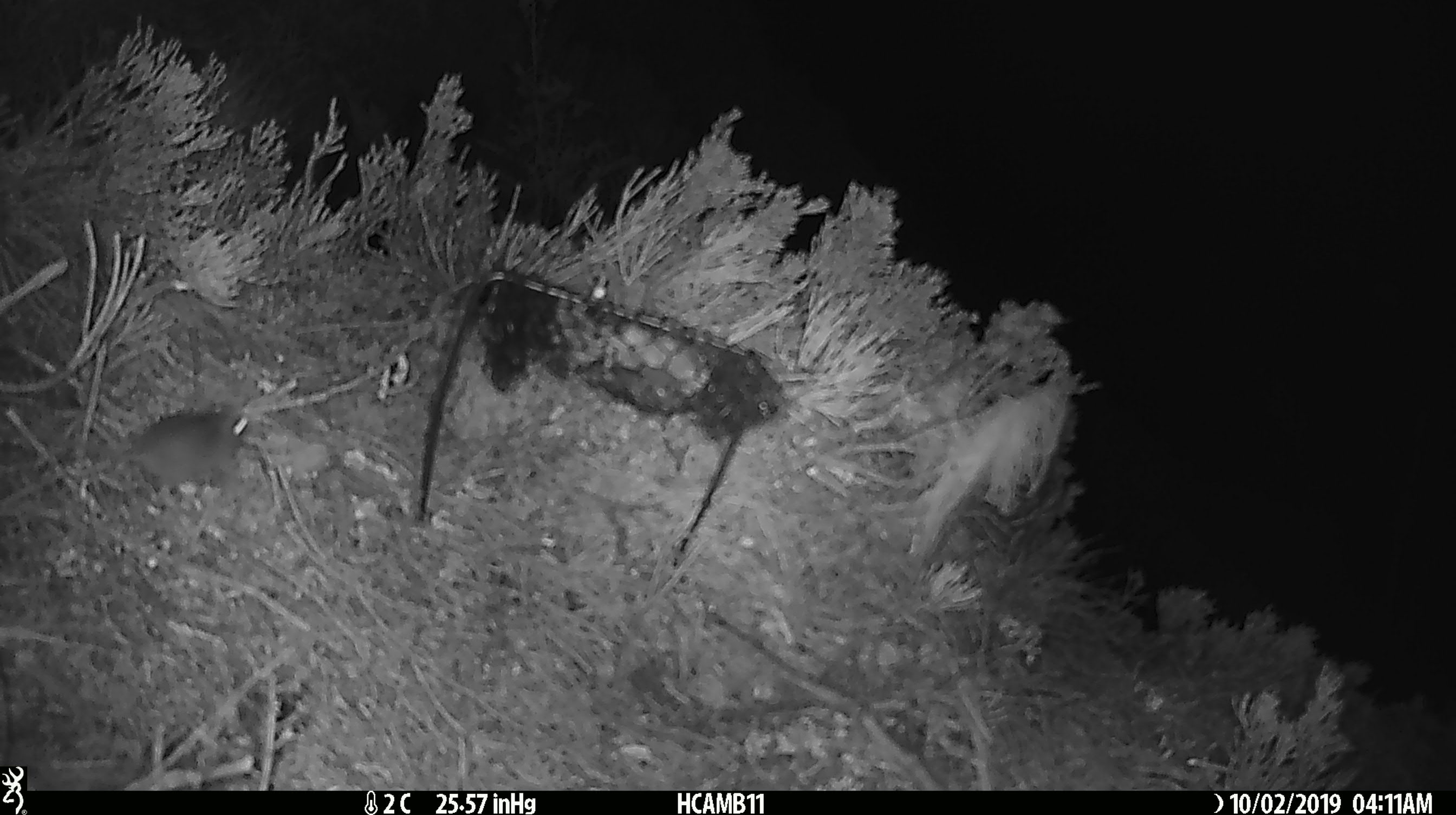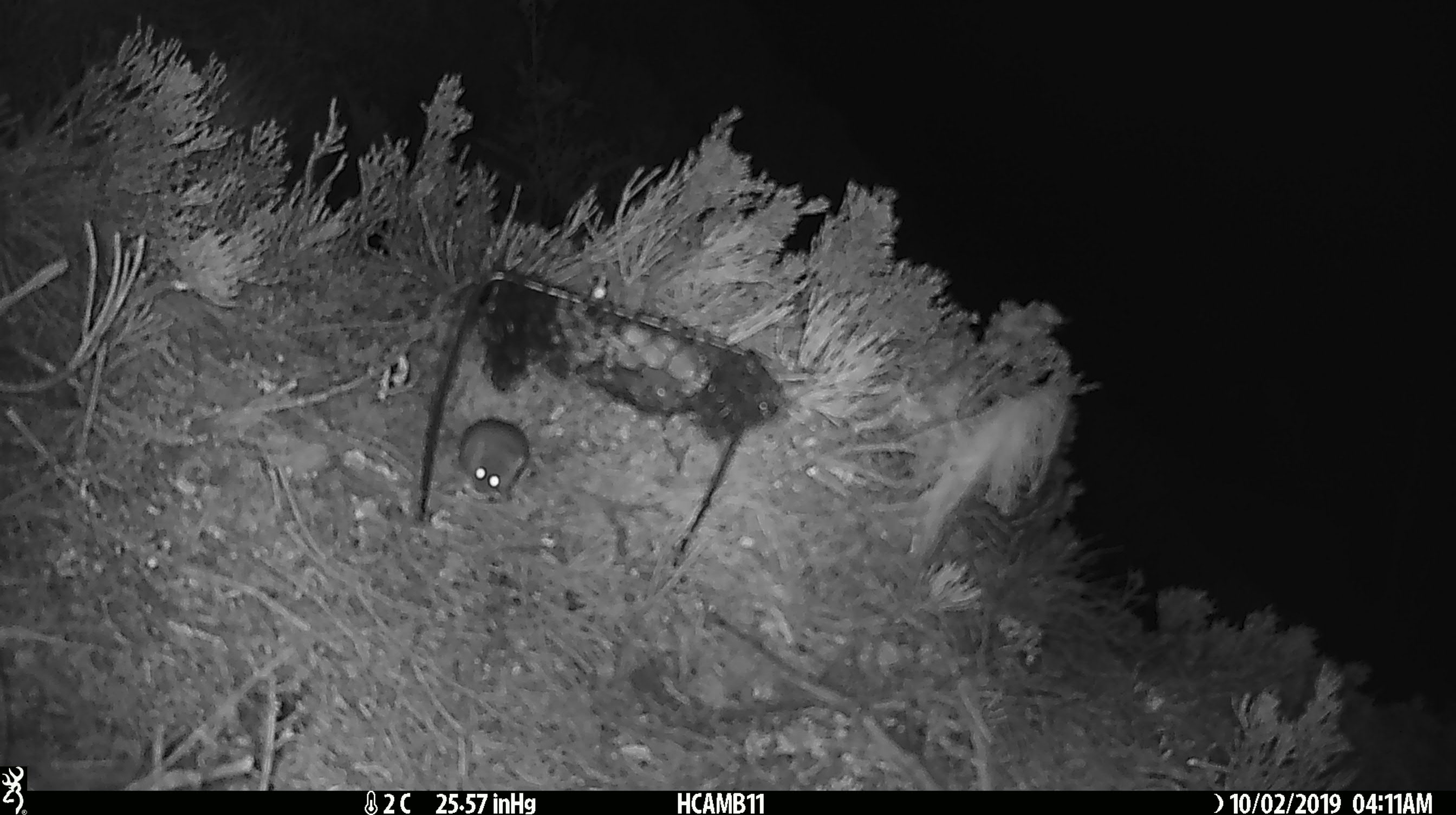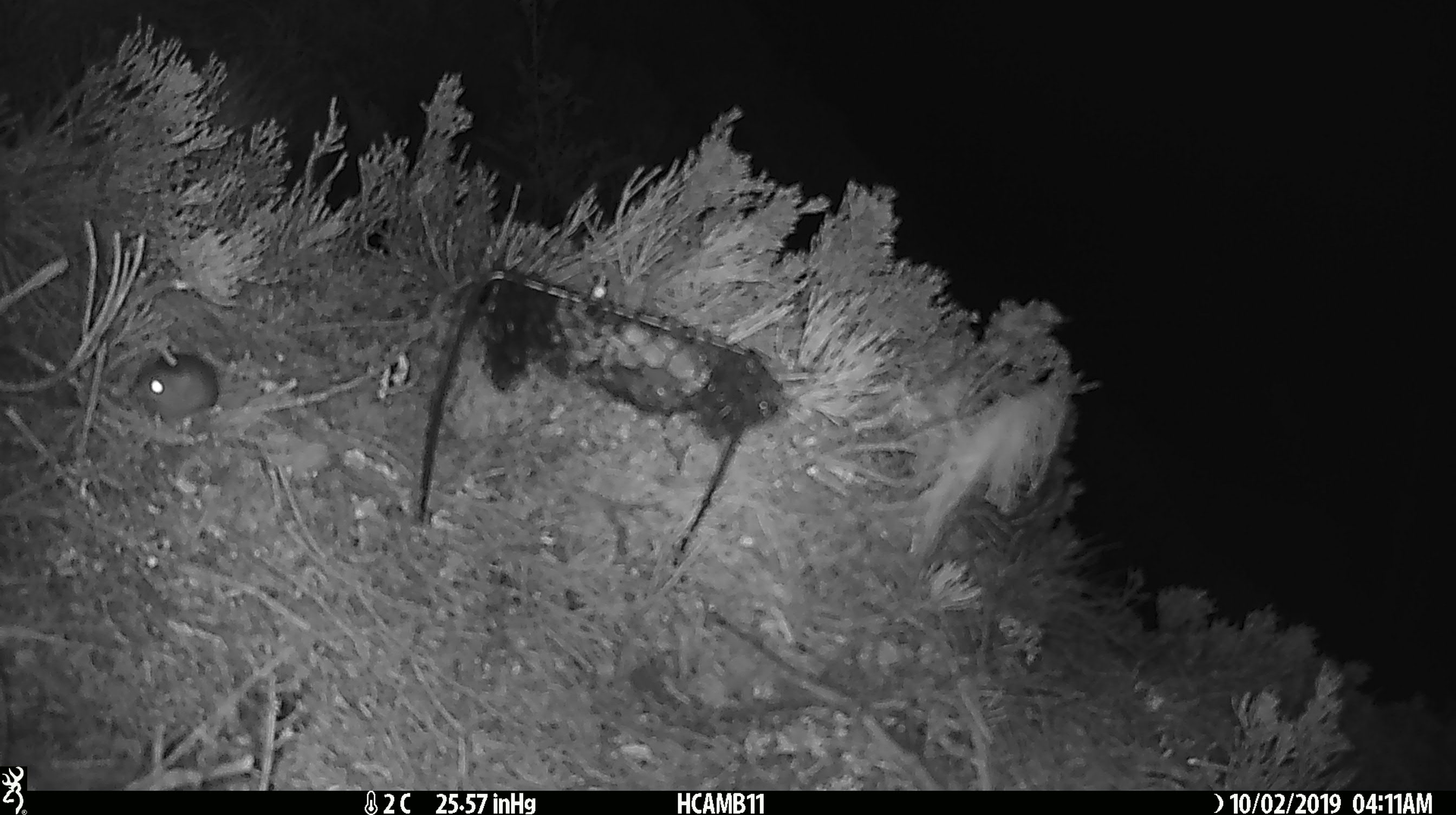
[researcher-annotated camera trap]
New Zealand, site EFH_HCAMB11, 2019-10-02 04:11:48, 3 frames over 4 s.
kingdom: Animalia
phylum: Chordata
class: Mammalia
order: Rodentia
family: Muridae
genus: Mus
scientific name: Mus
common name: mouse